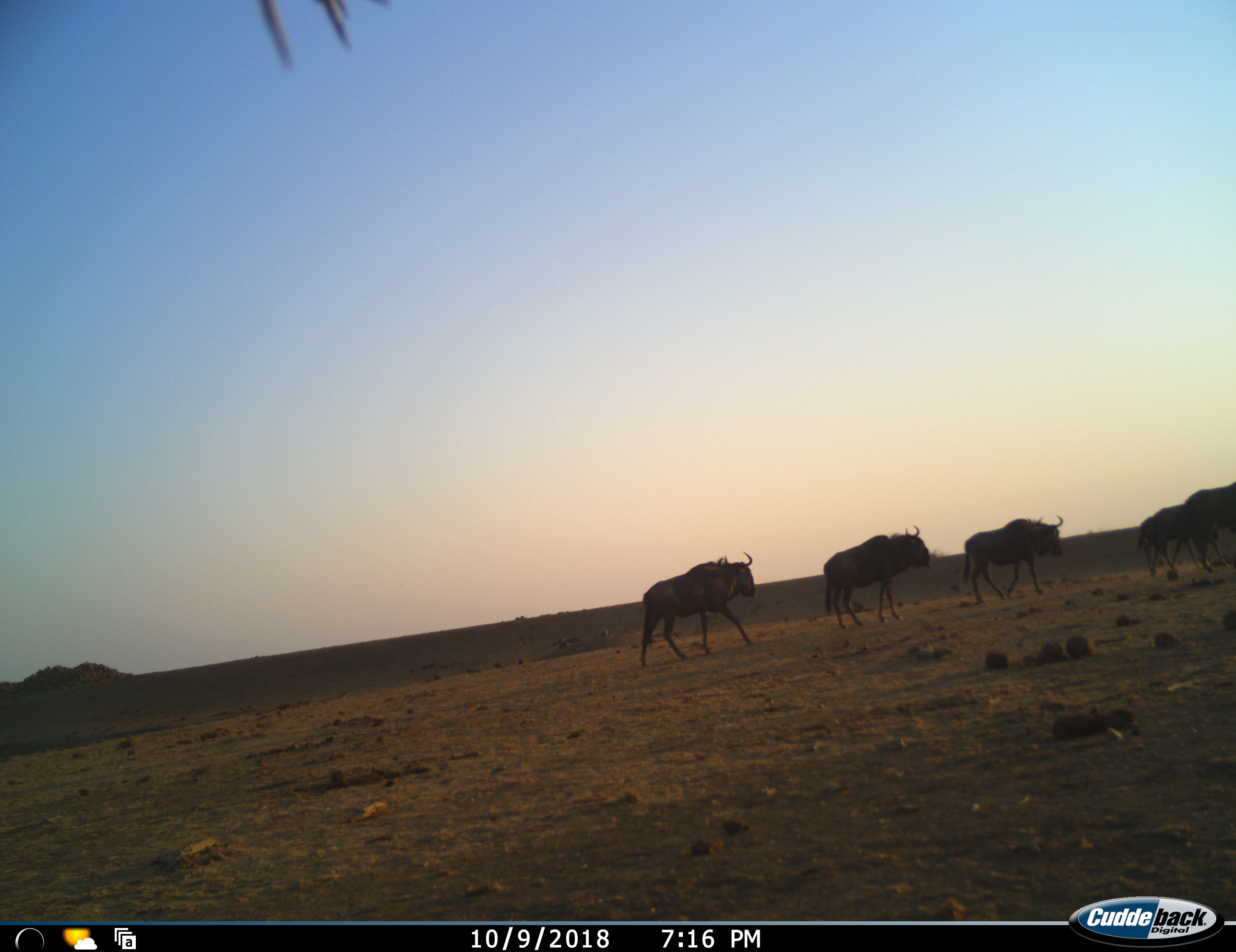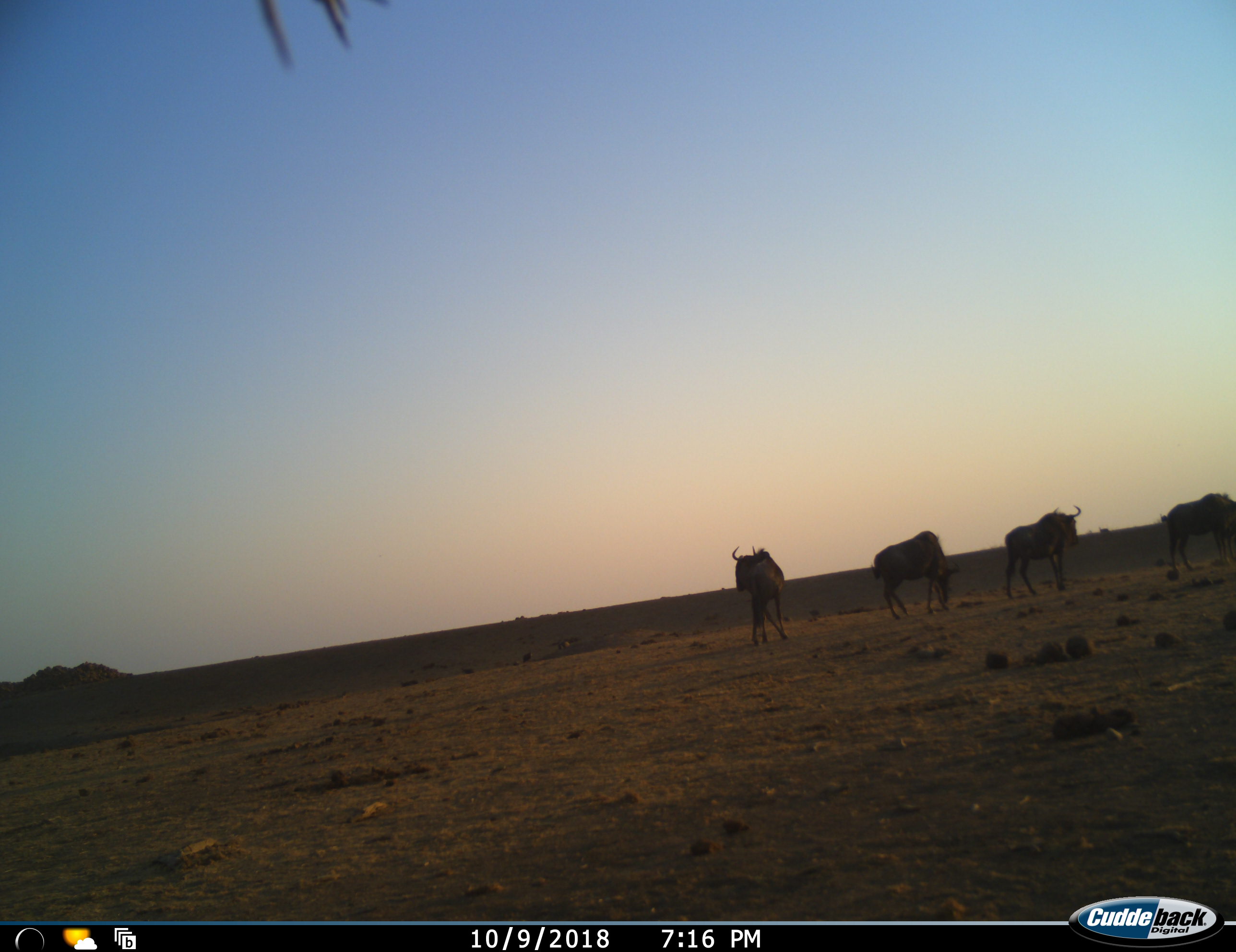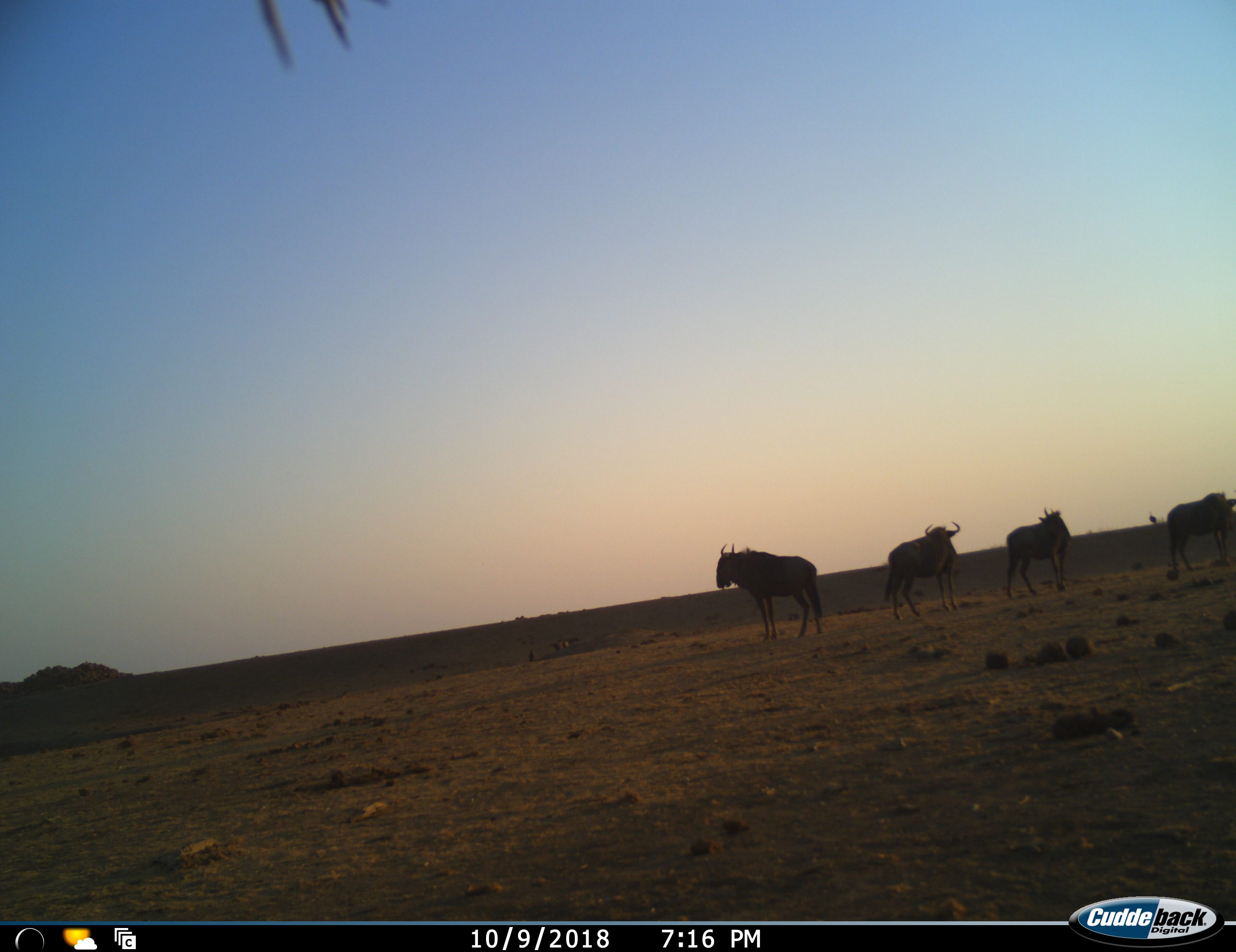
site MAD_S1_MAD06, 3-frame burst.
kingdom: Animalia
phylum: Chordata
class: Mammalia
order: Artiodactyla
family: Bovidae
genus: Connochaetes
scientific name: Connochaetes taurinus taurinus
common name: blue wildebeest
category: wildebeestblue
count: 5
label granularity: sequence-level